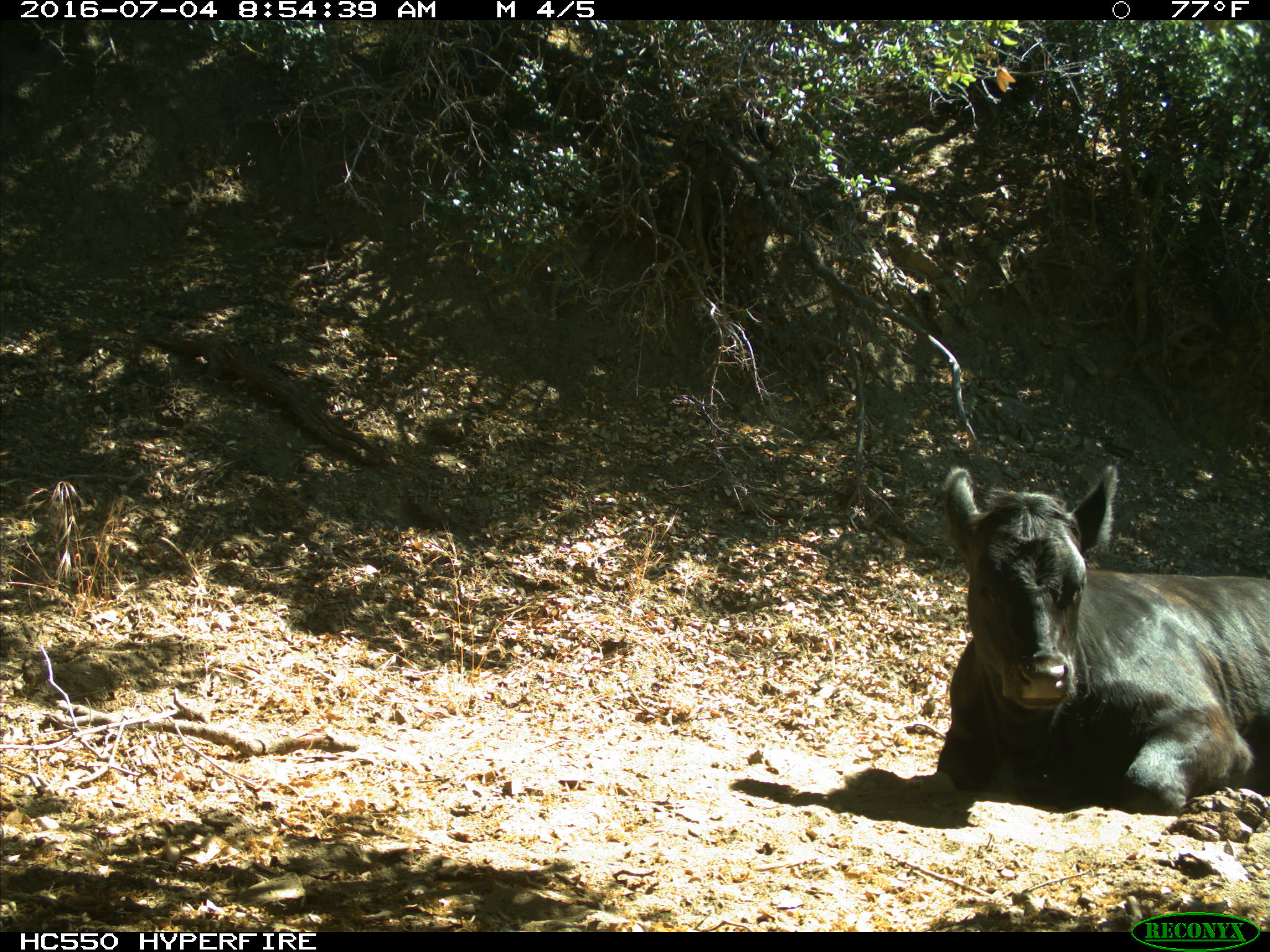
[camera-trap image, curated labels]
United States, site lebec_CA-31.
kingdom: Animalia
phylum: Chordata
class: Mammalia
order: Artiodactyla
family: Bovidae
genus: Bos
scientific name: Bos taurus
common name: domestic cow